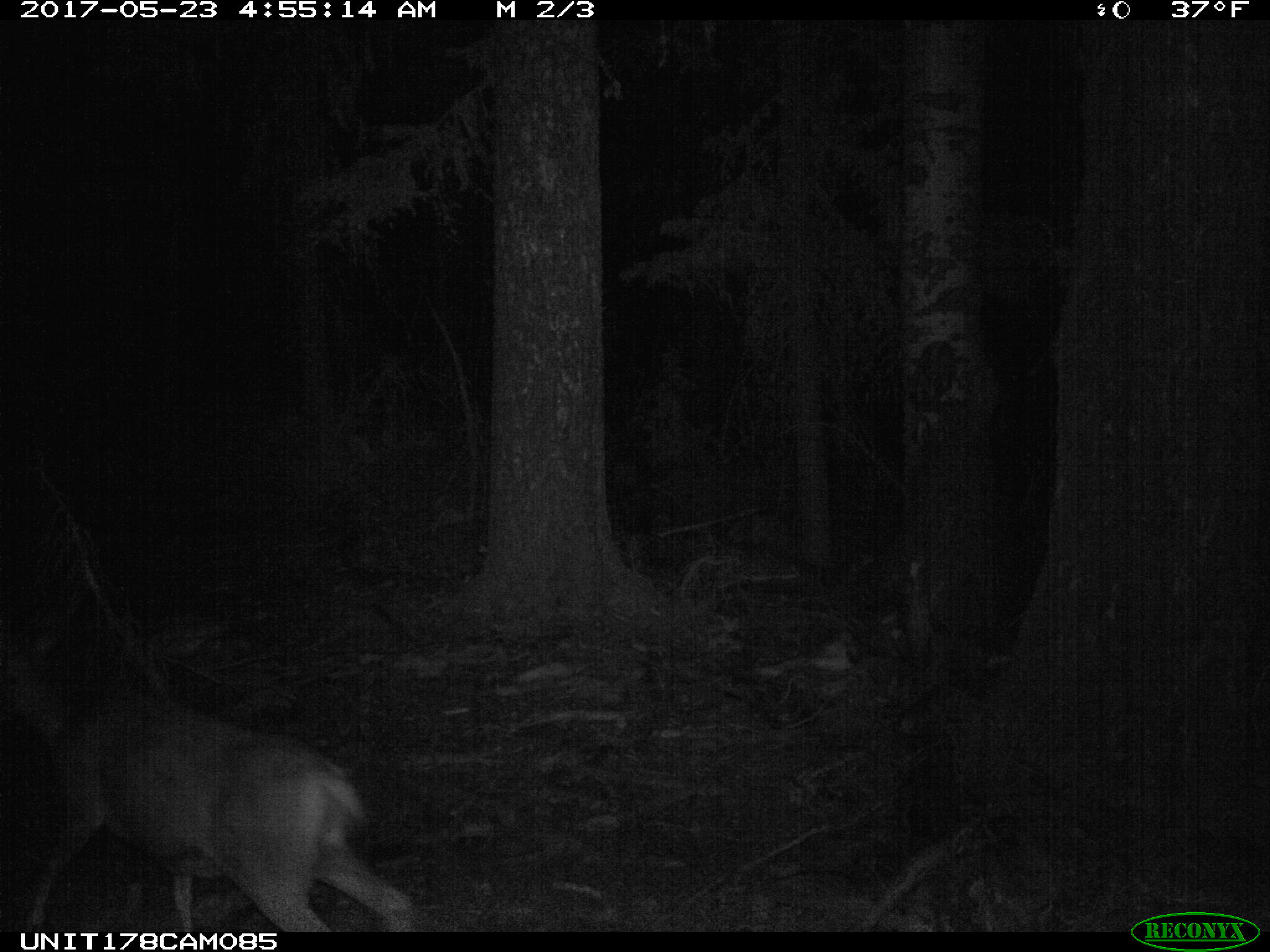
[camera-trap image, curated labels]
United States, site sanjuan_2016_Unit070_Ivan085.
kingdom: Animalia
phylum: Chordata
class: Mammalia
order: Artiodactyla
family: Cervidae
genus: Odocoileus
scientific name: Odocoileus hemionus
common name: mule deer